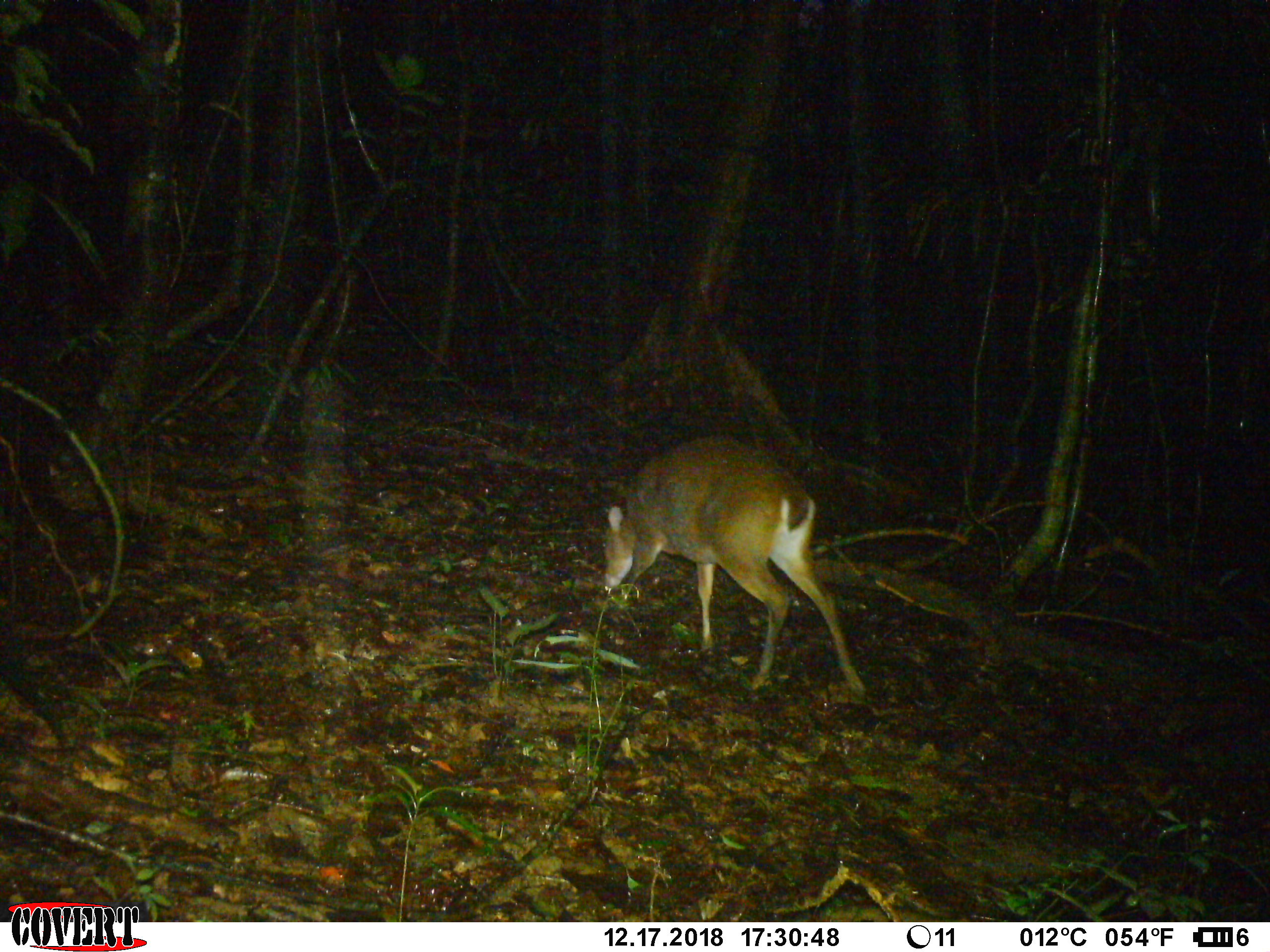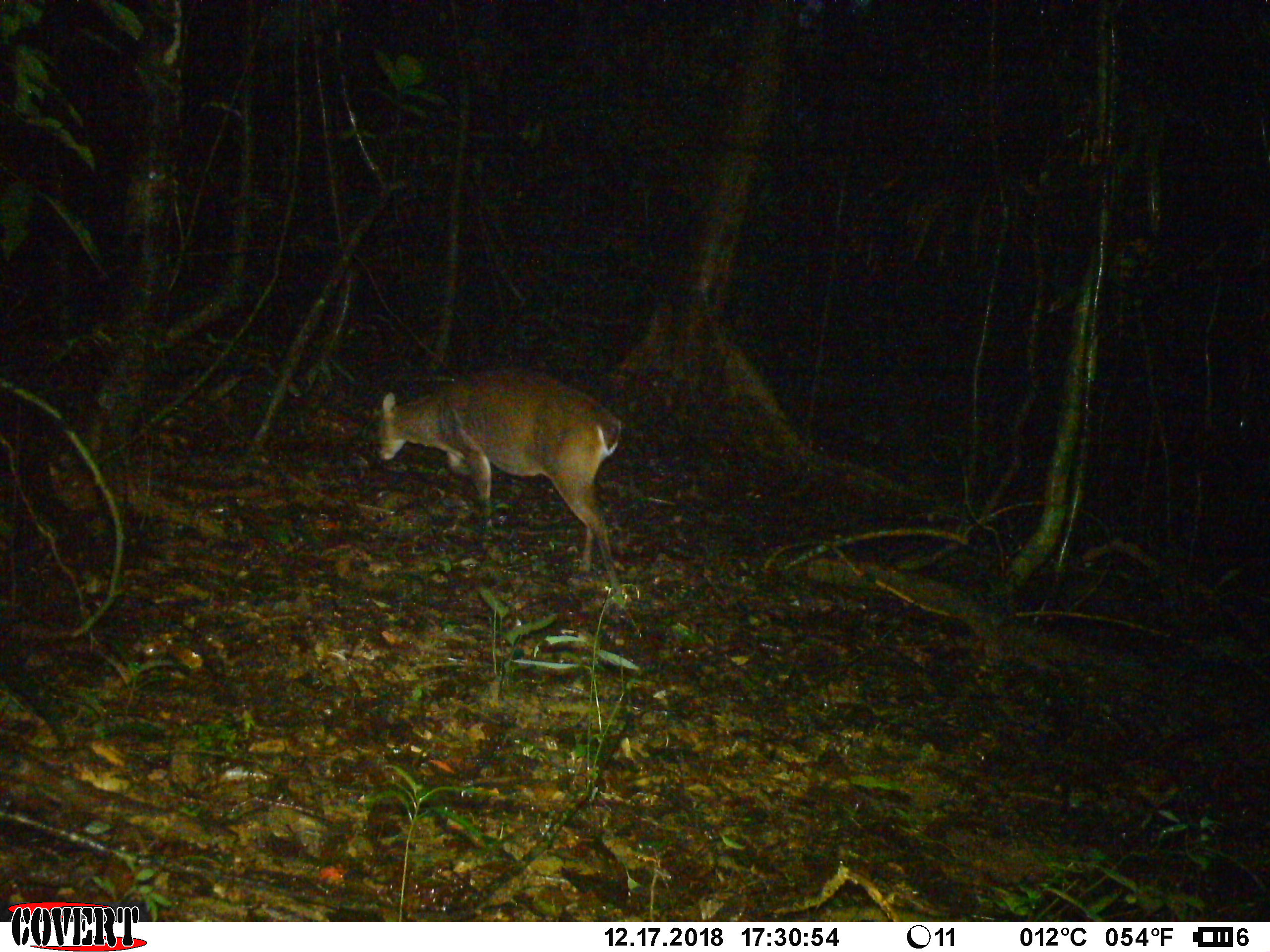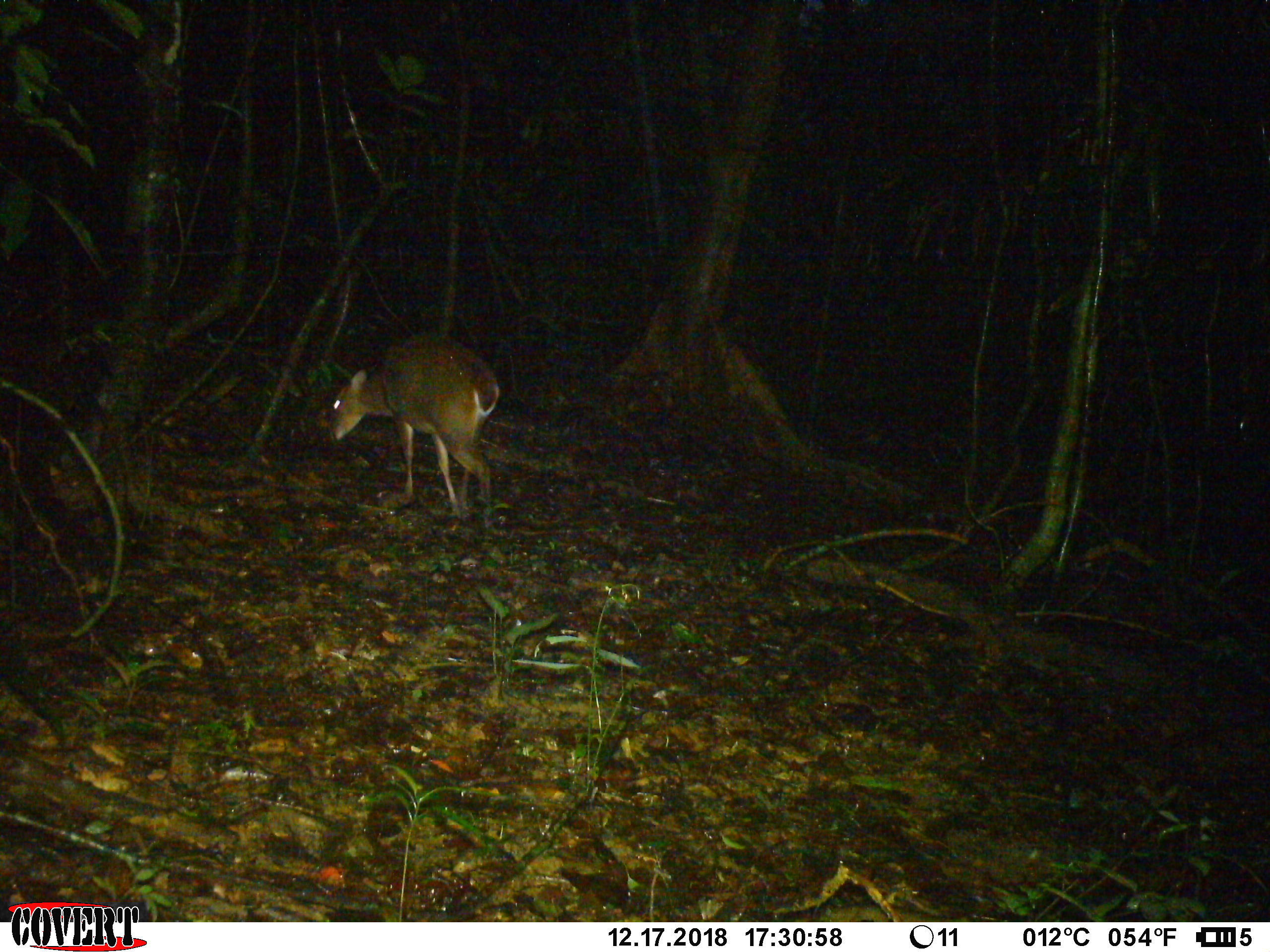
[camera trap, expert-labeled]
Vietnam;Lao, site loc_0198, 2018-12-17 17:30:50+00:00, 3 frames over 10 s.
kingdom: Animalia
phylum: Chordata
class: Mammalia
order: Artiodactyla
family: Cervidae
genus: Muntiacus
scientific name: Muntiacus vuquangensis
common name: large-antlered muntjac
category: large antlered muntjac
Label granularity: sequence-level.